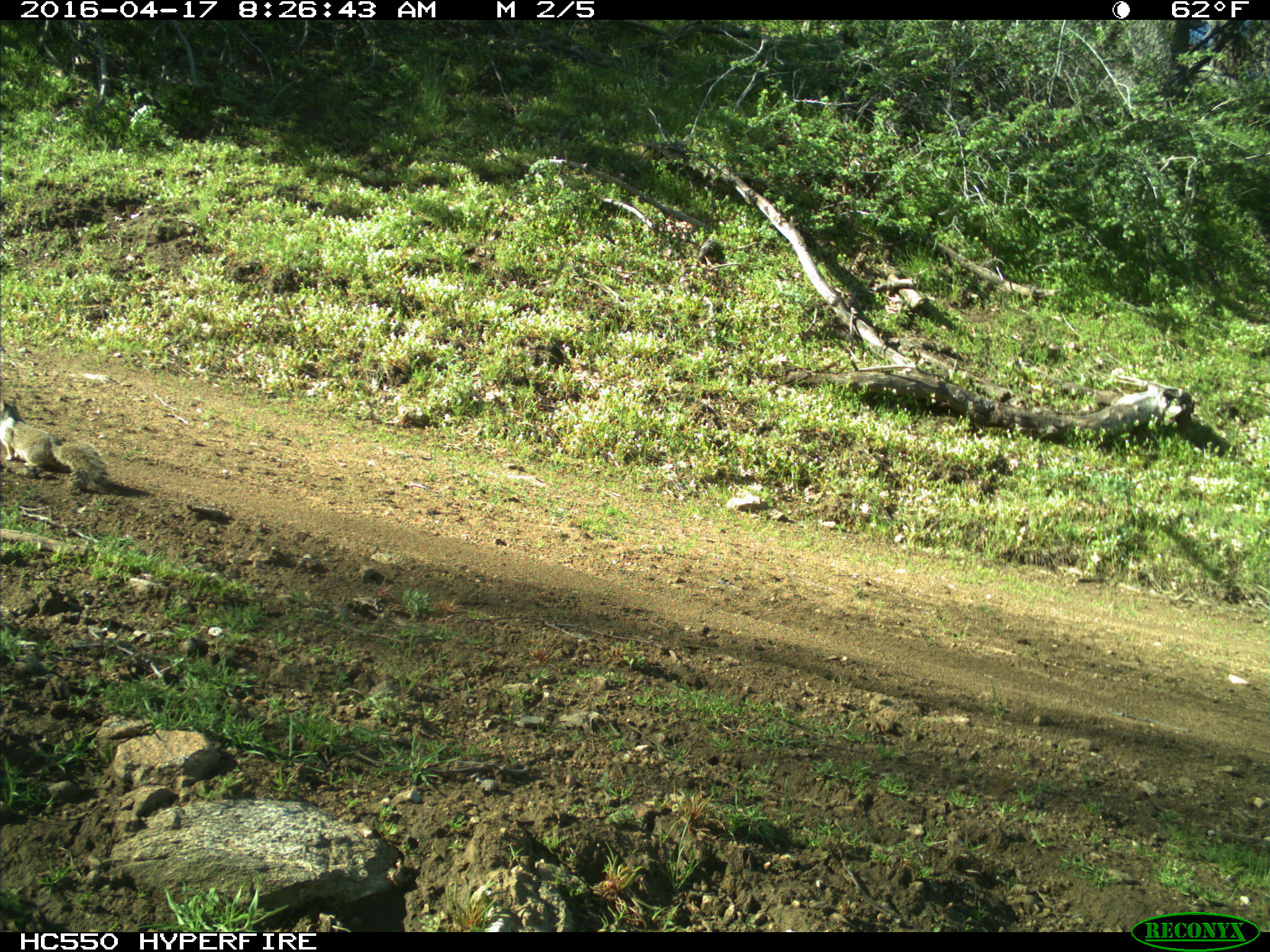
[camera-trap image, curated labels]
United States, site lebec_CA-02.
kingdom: Animalia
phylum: Chordata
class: Mammalia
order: Rodentia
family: Sciuridae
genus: Otospermophilus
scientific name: Otospermophilus beecheyi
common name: california ground squirrel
Otospermophilus beecheyi (california ground squirrel).